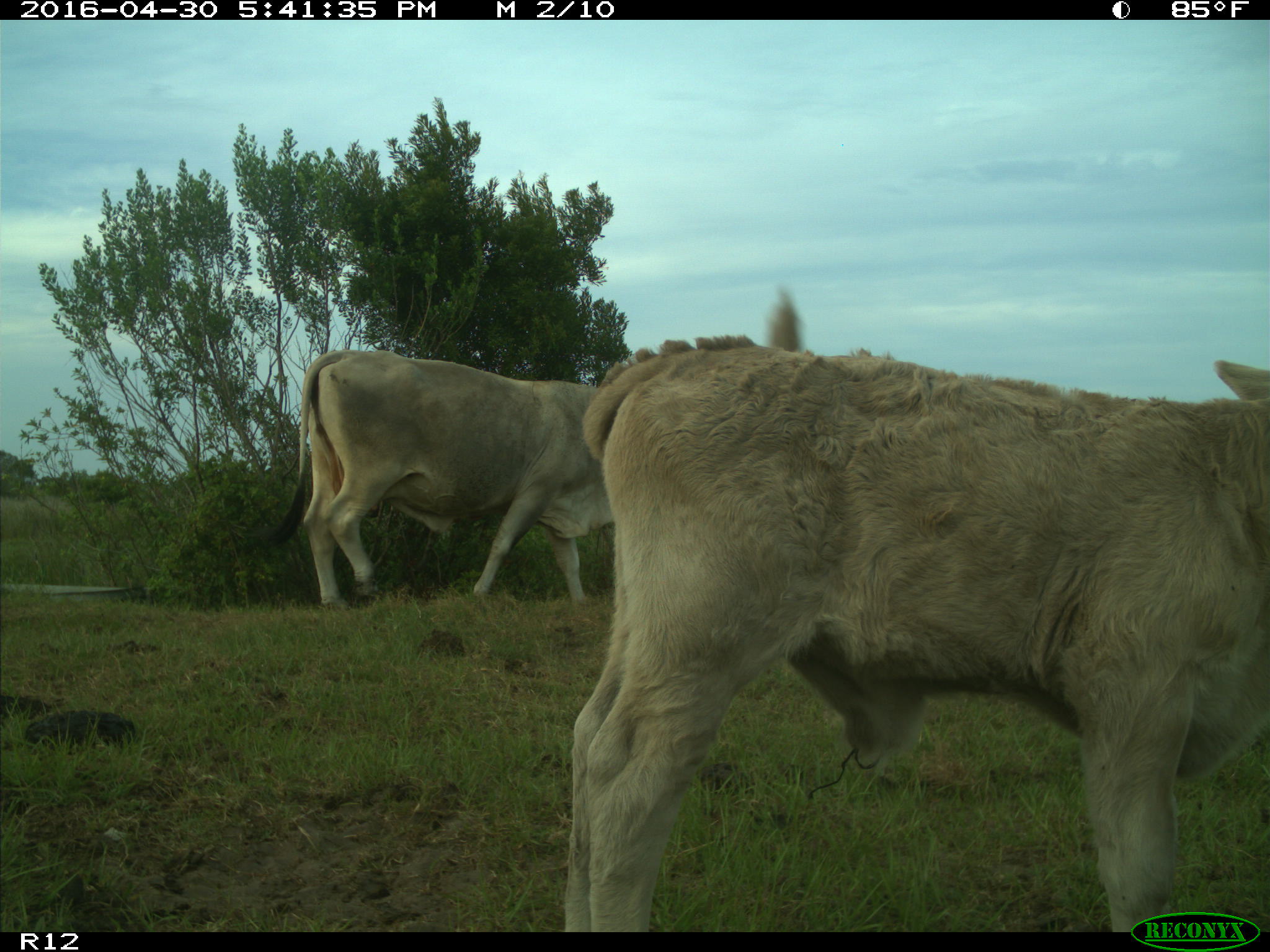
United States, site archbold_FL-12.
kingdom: Animalia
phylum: Chordata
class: Mammalia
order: Artiodactyla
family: Bovidae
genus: Bos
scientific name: Bos taurus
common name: domestic cow